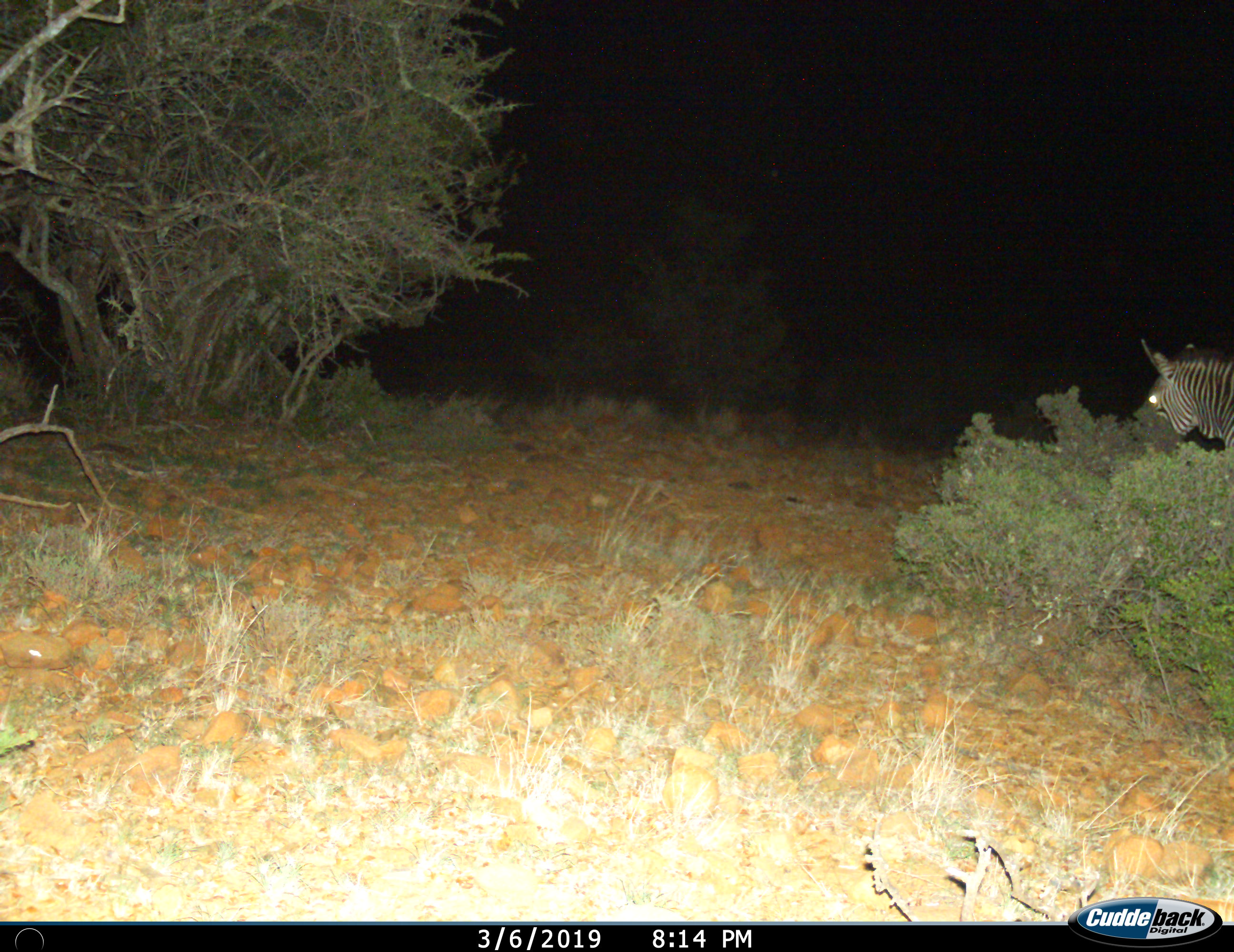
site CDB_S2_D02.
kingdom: Animalia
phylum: Chordata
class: Mammalia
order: Perissodactyla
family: Equidae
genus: Equus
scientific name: Equus zebra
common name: mountain zebra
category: zebramountain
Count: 1.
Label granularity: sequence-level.